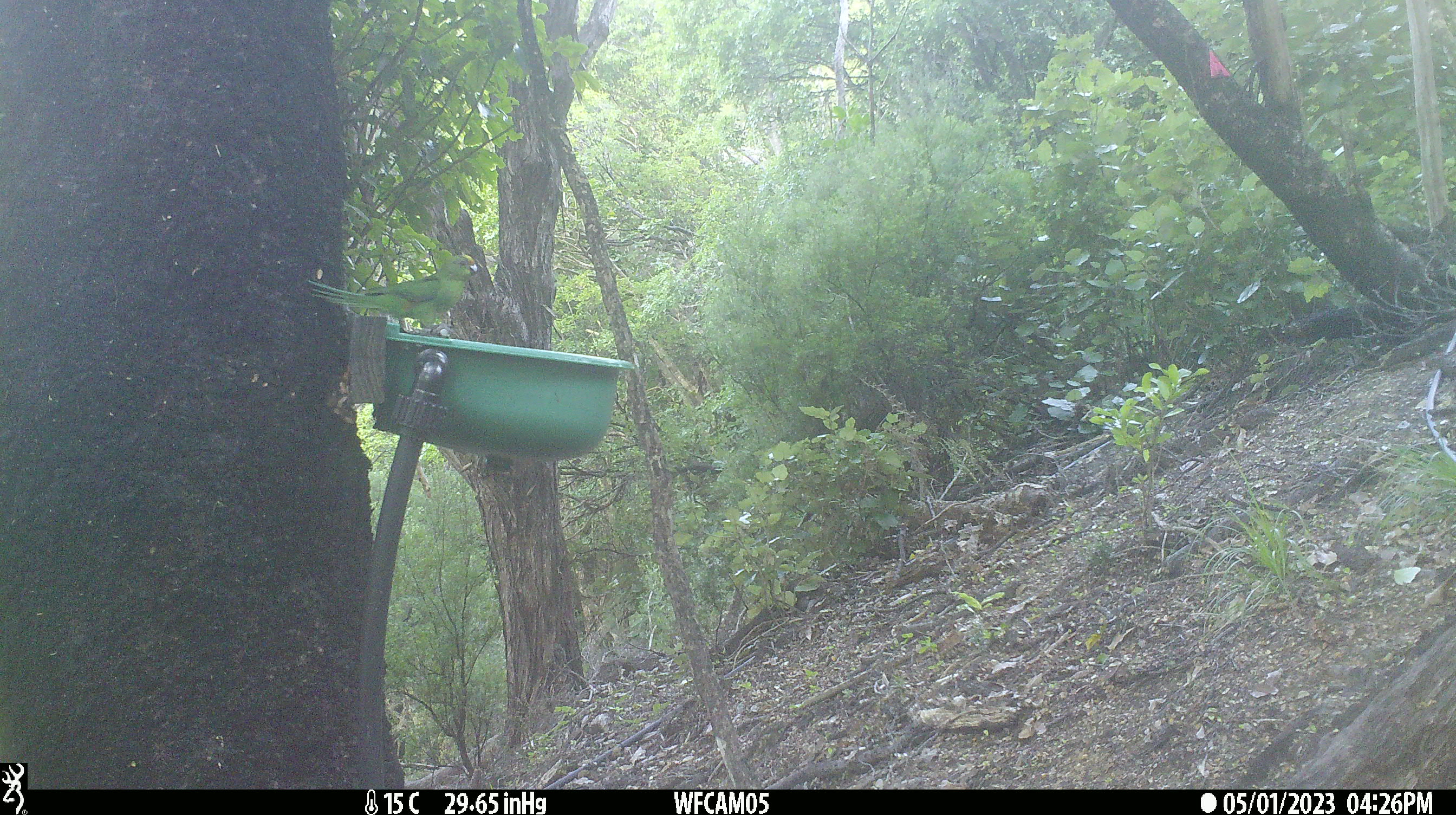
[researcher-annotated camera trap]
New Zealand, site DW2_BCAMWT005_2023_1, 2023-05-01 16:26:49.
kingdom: Animalia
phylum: Chordata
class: Aves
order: Psittaciformes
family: Psittaculidae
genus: Cyanoramphus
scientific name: Cyanoramphus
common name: parakeet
Parakeet (Cyanoramphus).